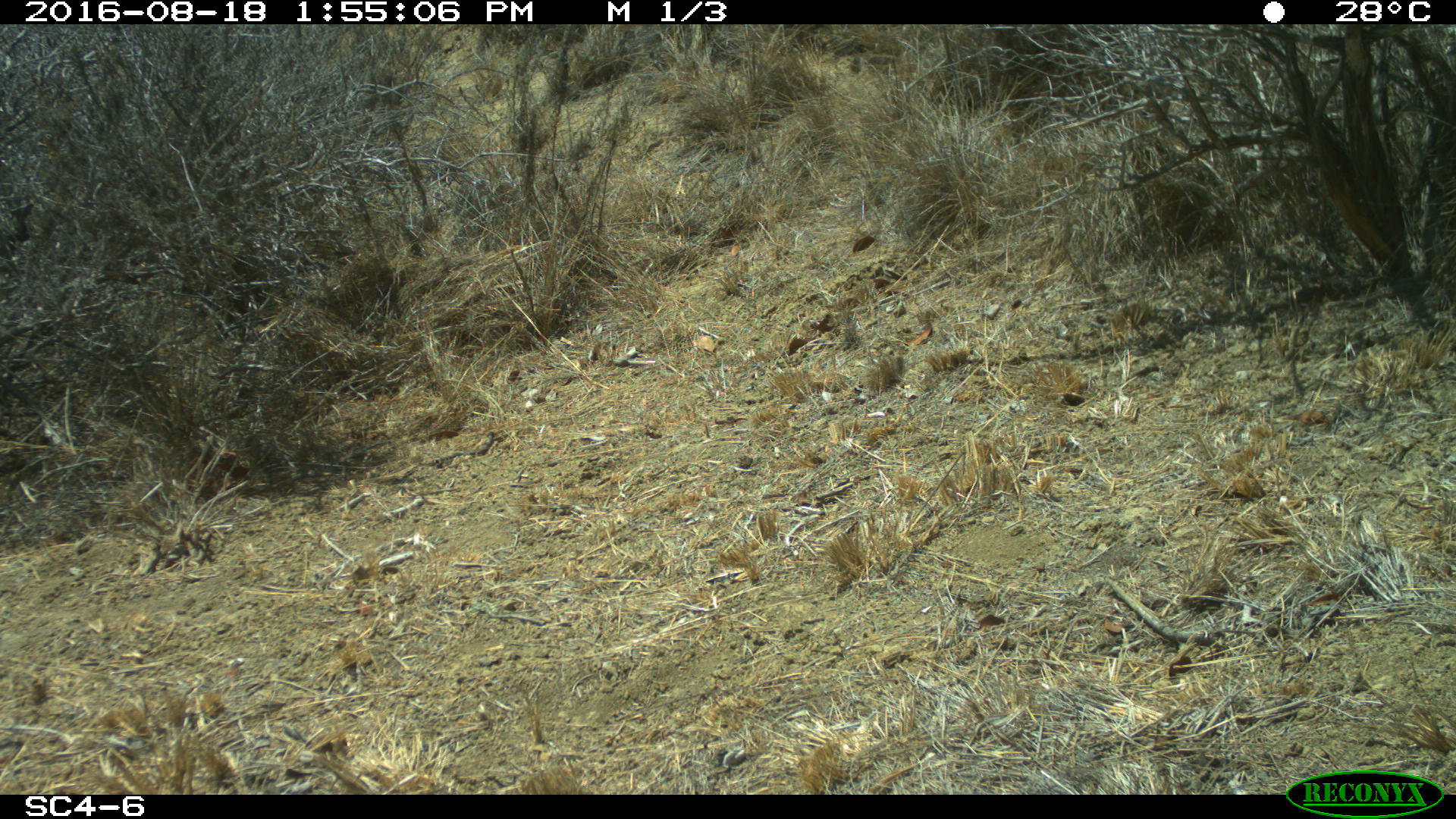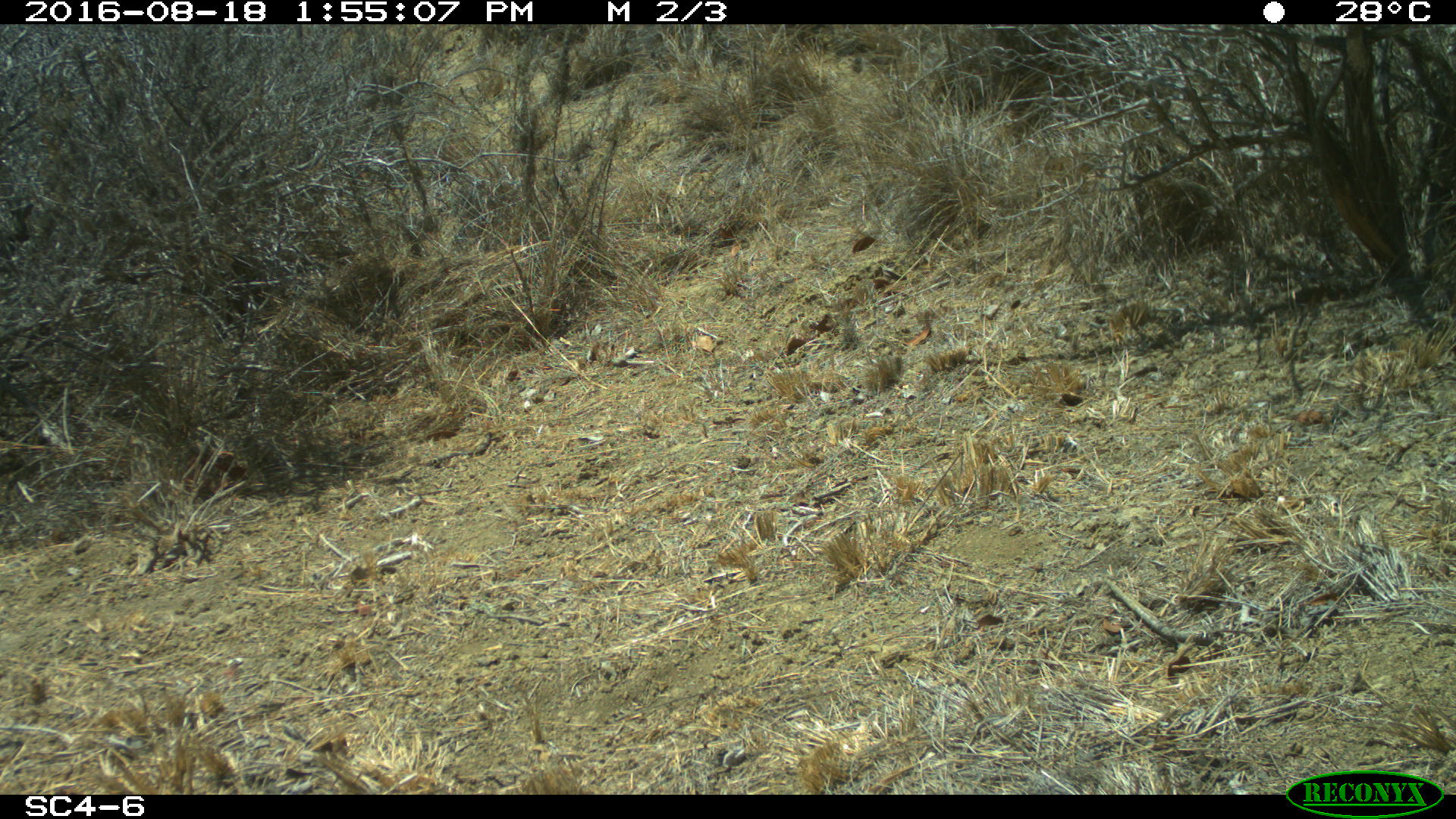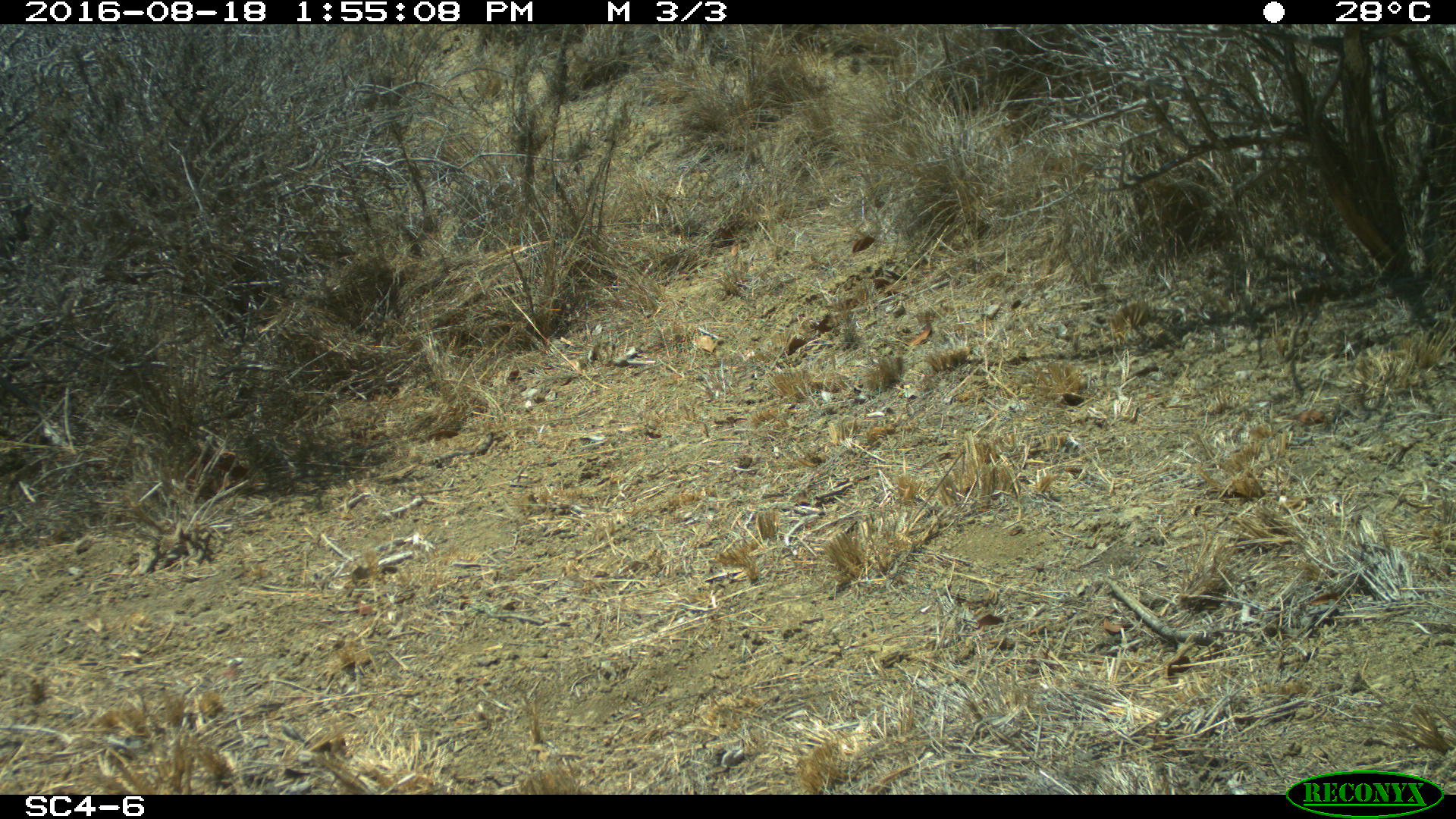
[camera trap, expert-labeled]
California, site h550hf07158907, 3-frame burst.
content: no animal present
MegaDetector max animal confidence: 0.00